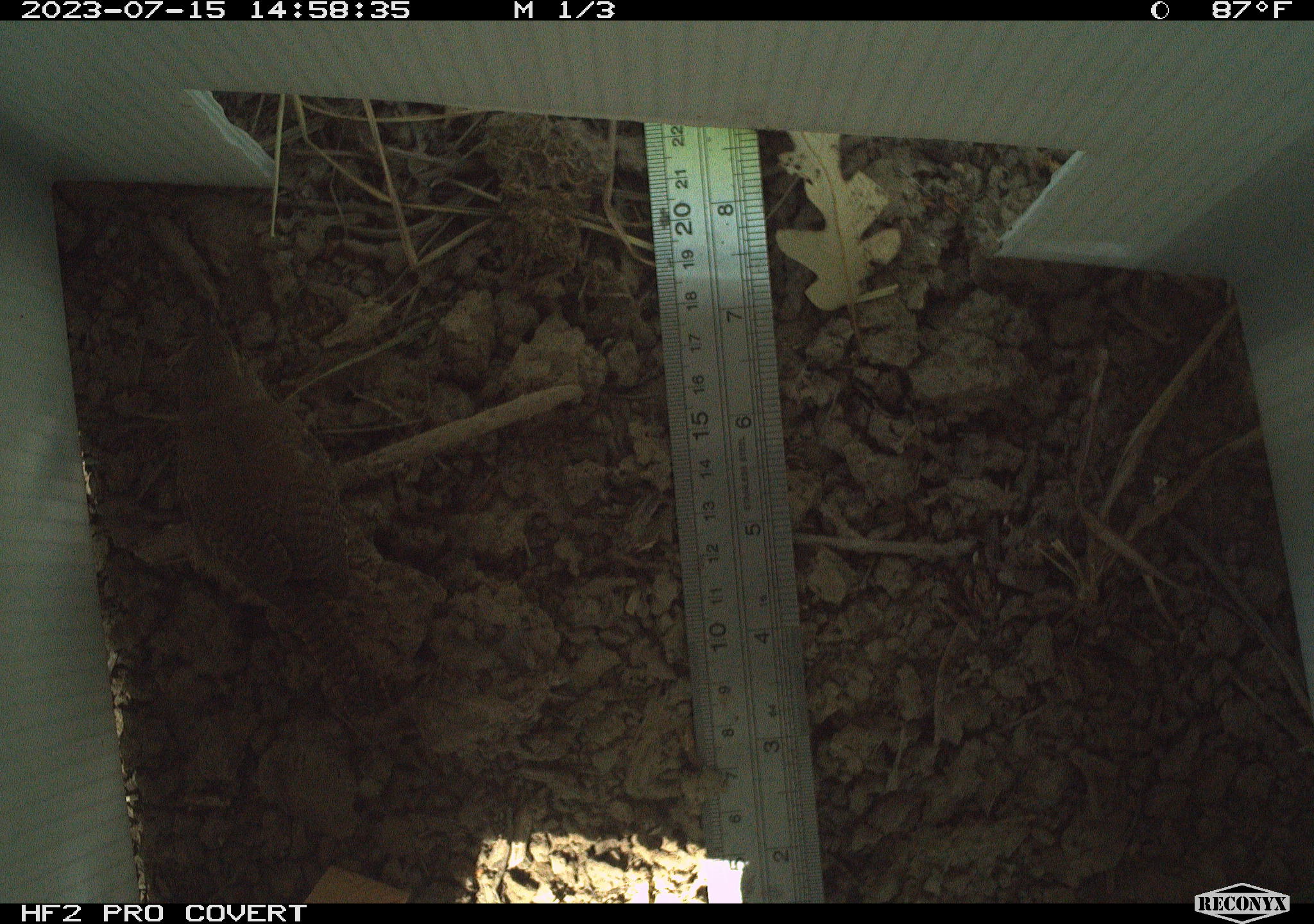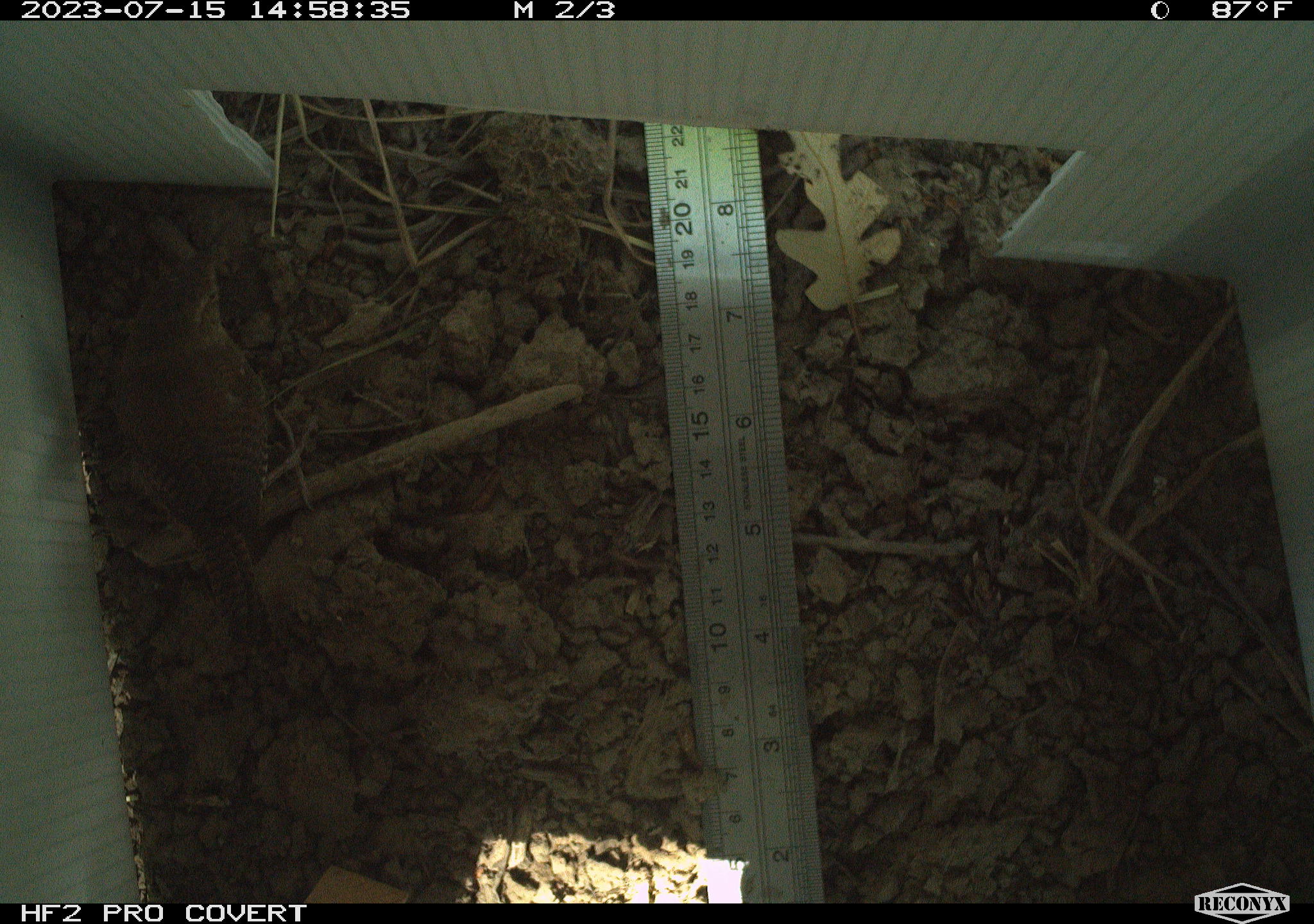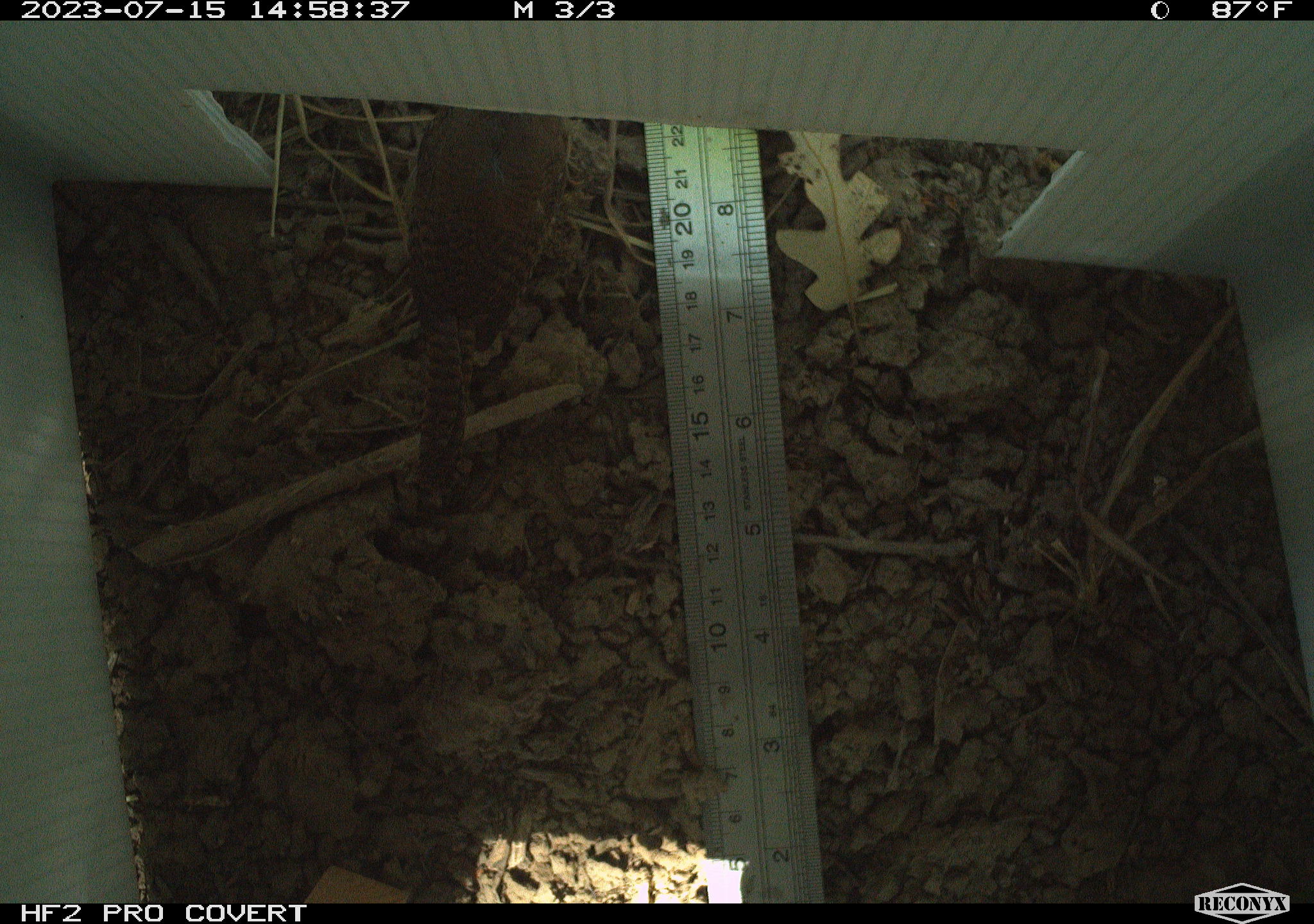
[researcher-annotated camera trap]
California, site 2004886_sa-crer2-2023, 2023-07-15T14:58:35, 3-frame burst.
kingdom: Animalia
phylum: Chordata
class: Aves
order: Passeriformes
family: Troglodytidae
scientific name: Troglodytidae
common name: wren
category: troglodytidae family